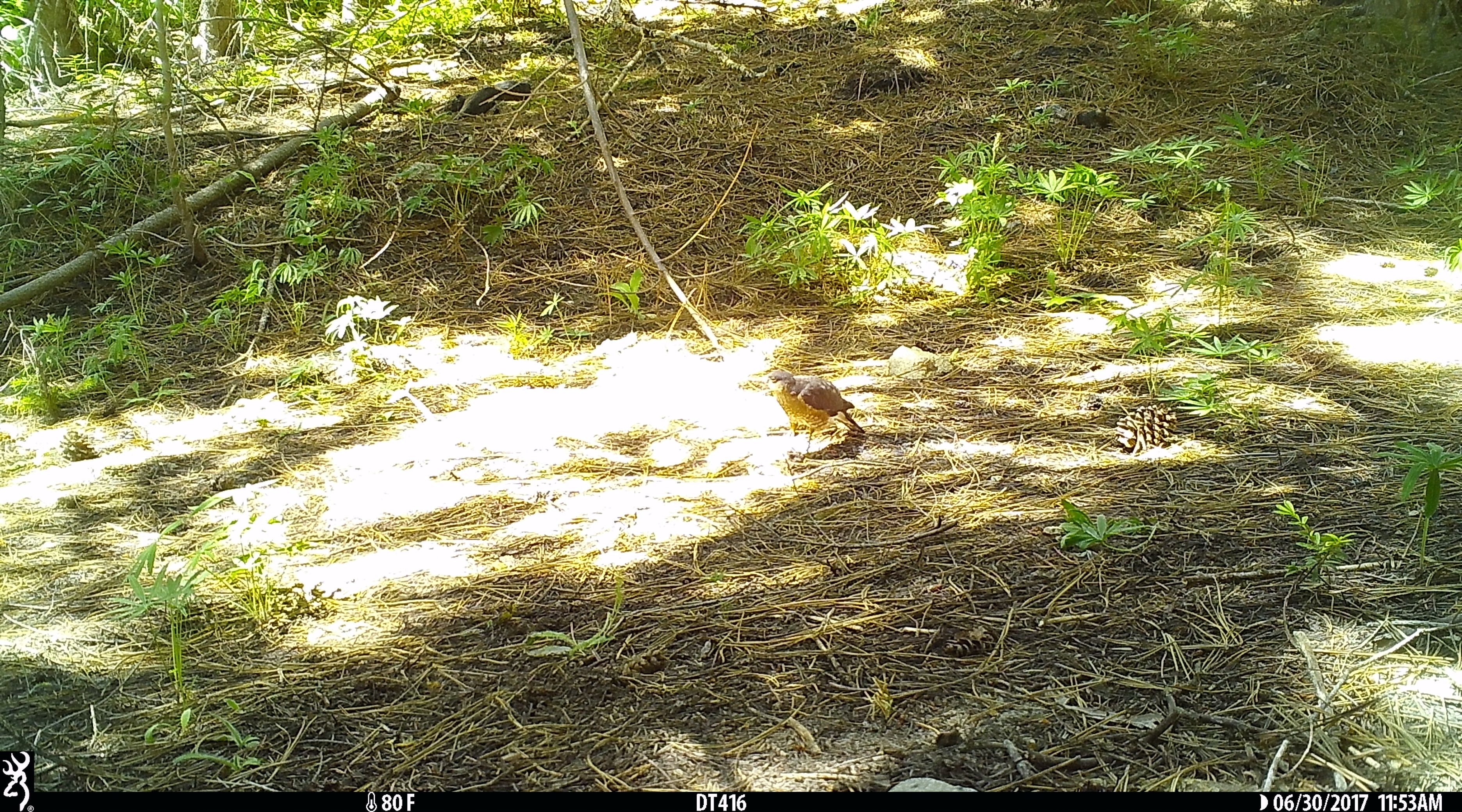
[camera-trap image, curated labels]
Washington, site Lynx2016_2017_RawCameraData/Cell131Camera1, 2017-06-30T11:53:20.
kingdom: Animalia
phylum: Chordata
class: Aves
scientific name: Aves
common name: birds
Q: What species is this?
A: Aves (birds).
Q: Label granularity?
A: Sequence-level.